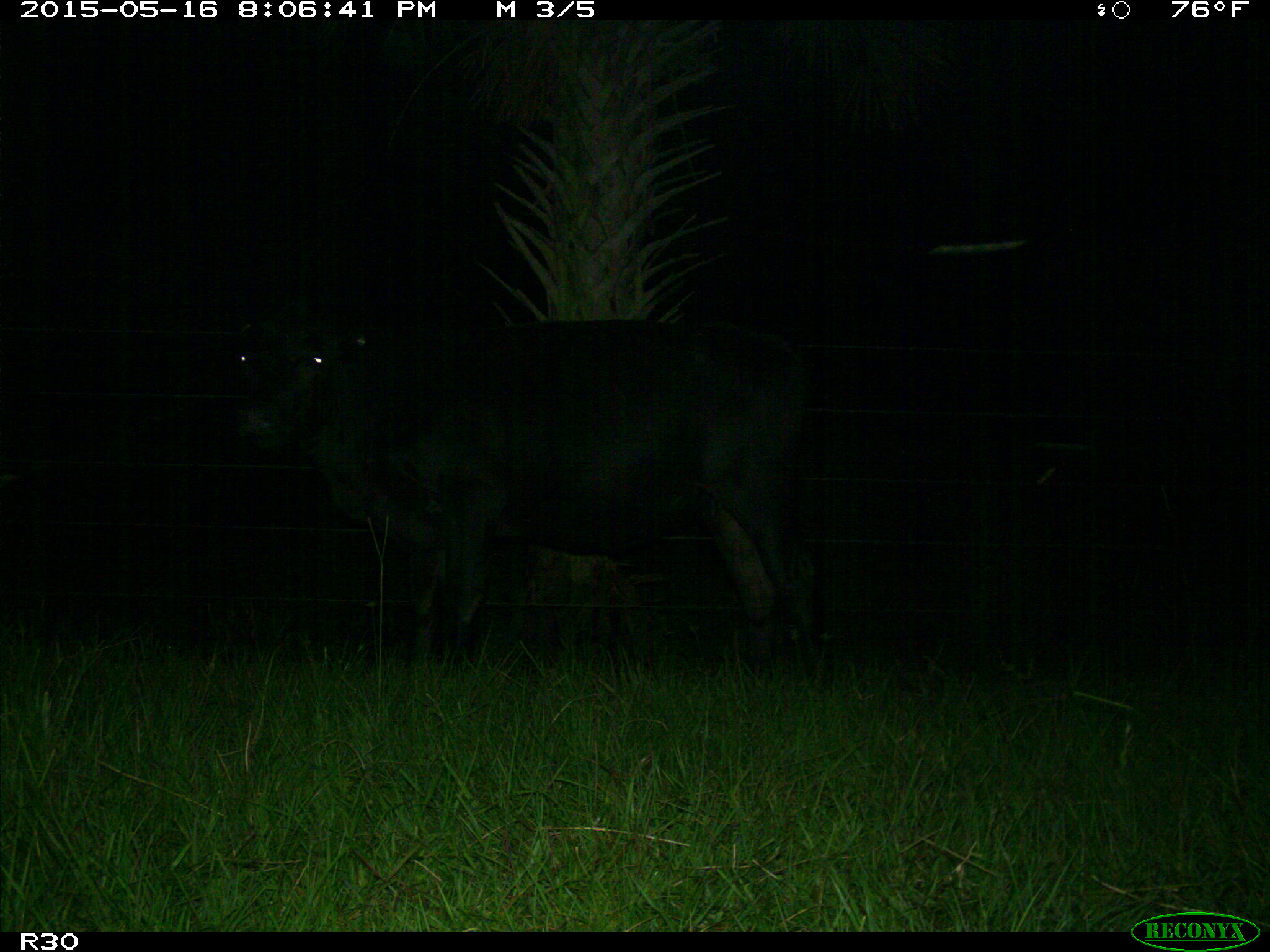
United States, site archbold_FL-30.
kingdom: Animalia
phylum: Chordata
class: Mammalia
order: Artiodactyla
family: Bovidae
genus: Bos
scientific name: Bos taurus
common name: domestic cow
Bos taurus (domestic cow).